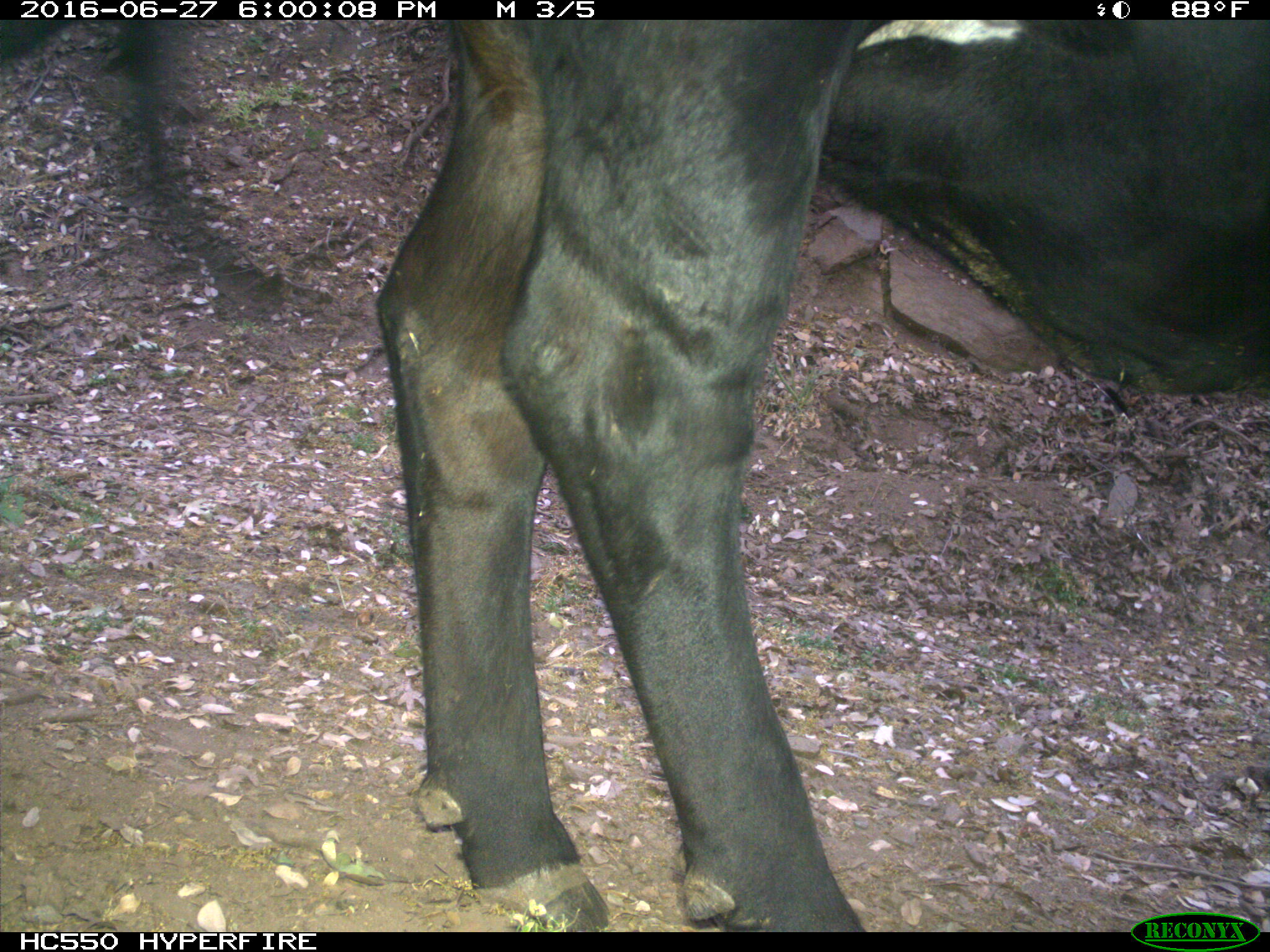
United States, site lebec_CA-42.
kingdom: Animalia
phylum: Chordata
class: Mammalia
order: Artiodactyla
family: Bovidae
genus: Bos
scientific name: Bos taurus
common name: domestic cow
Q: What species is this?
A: Bos taurus (domestic cow).